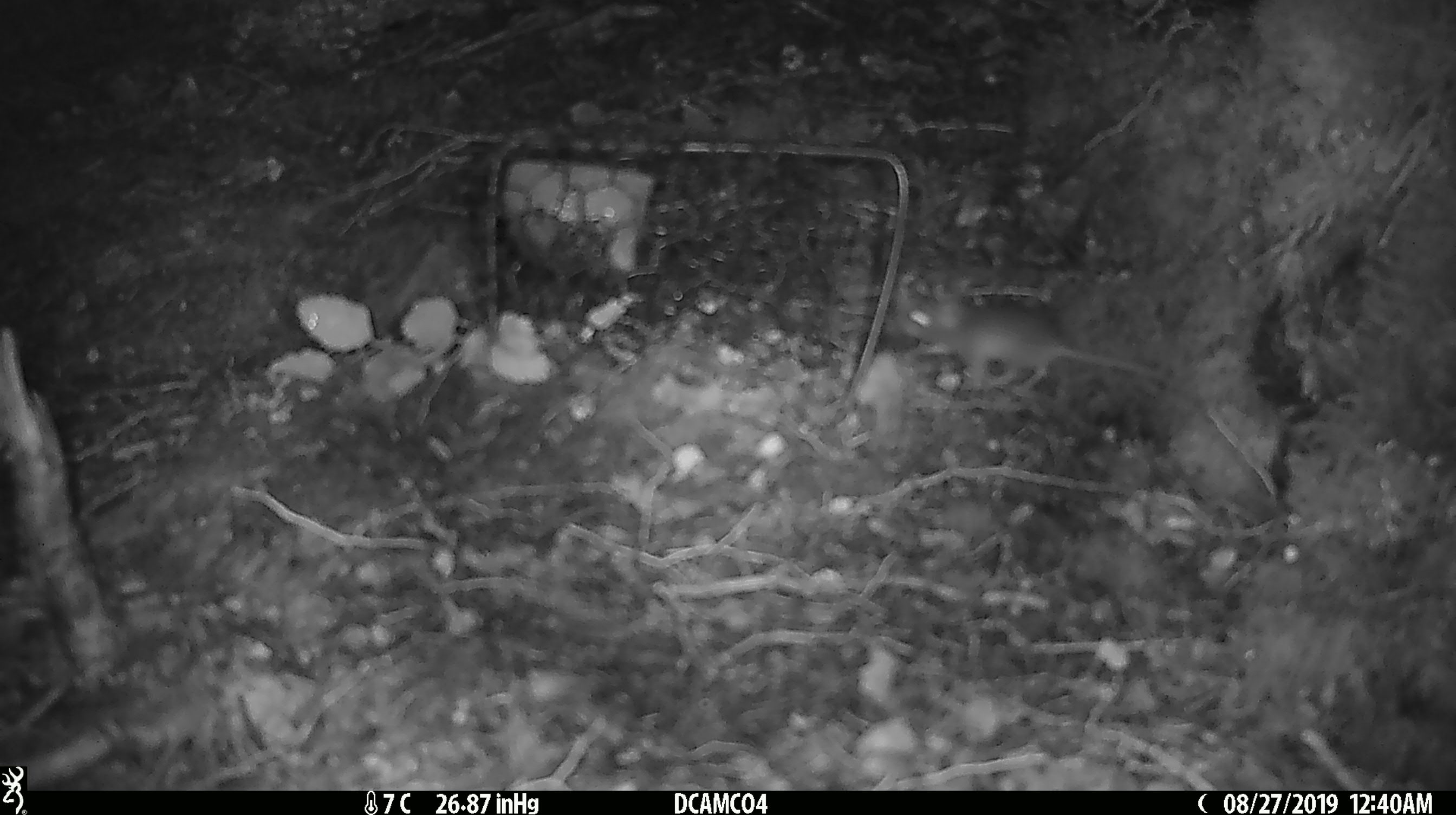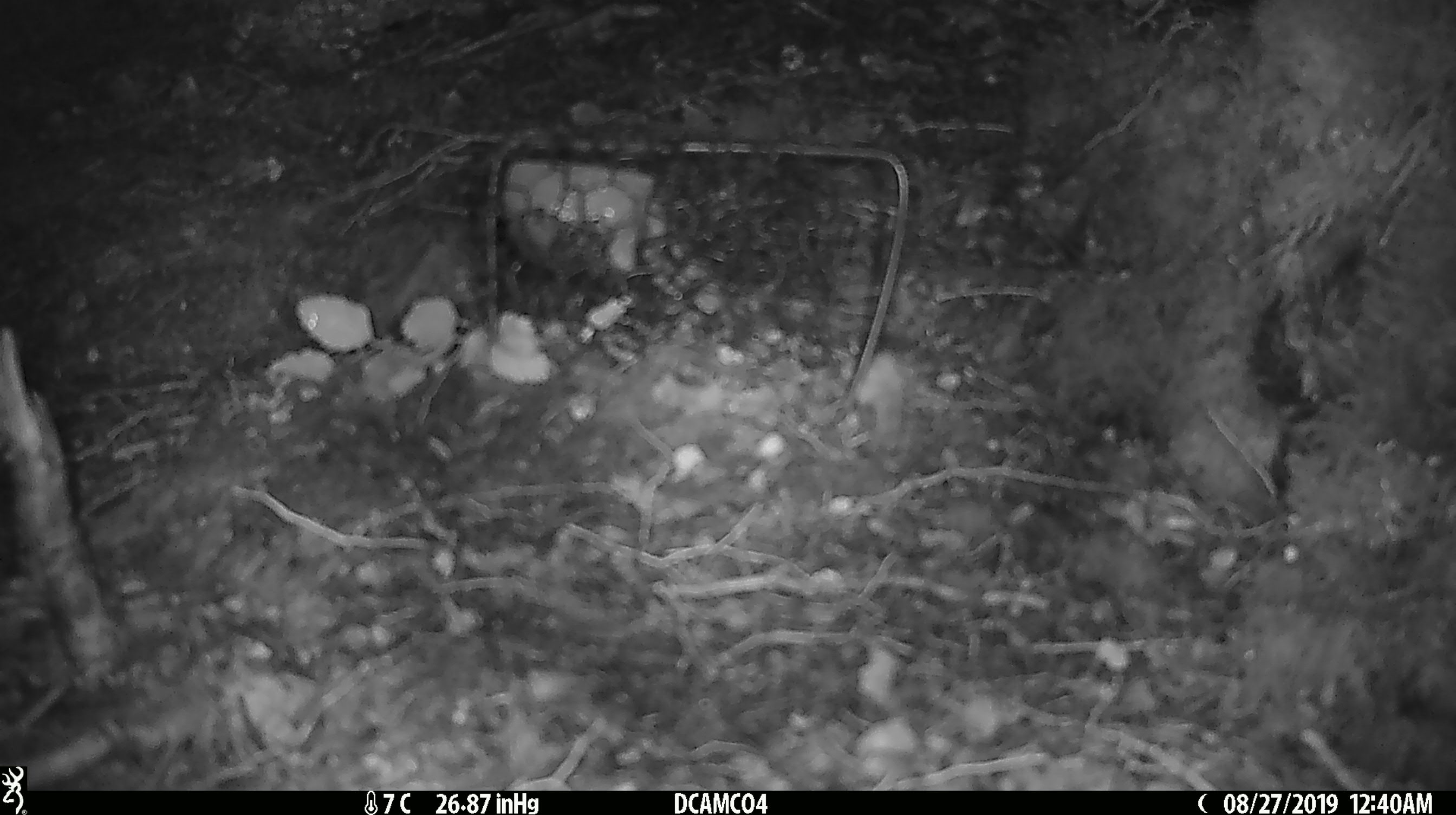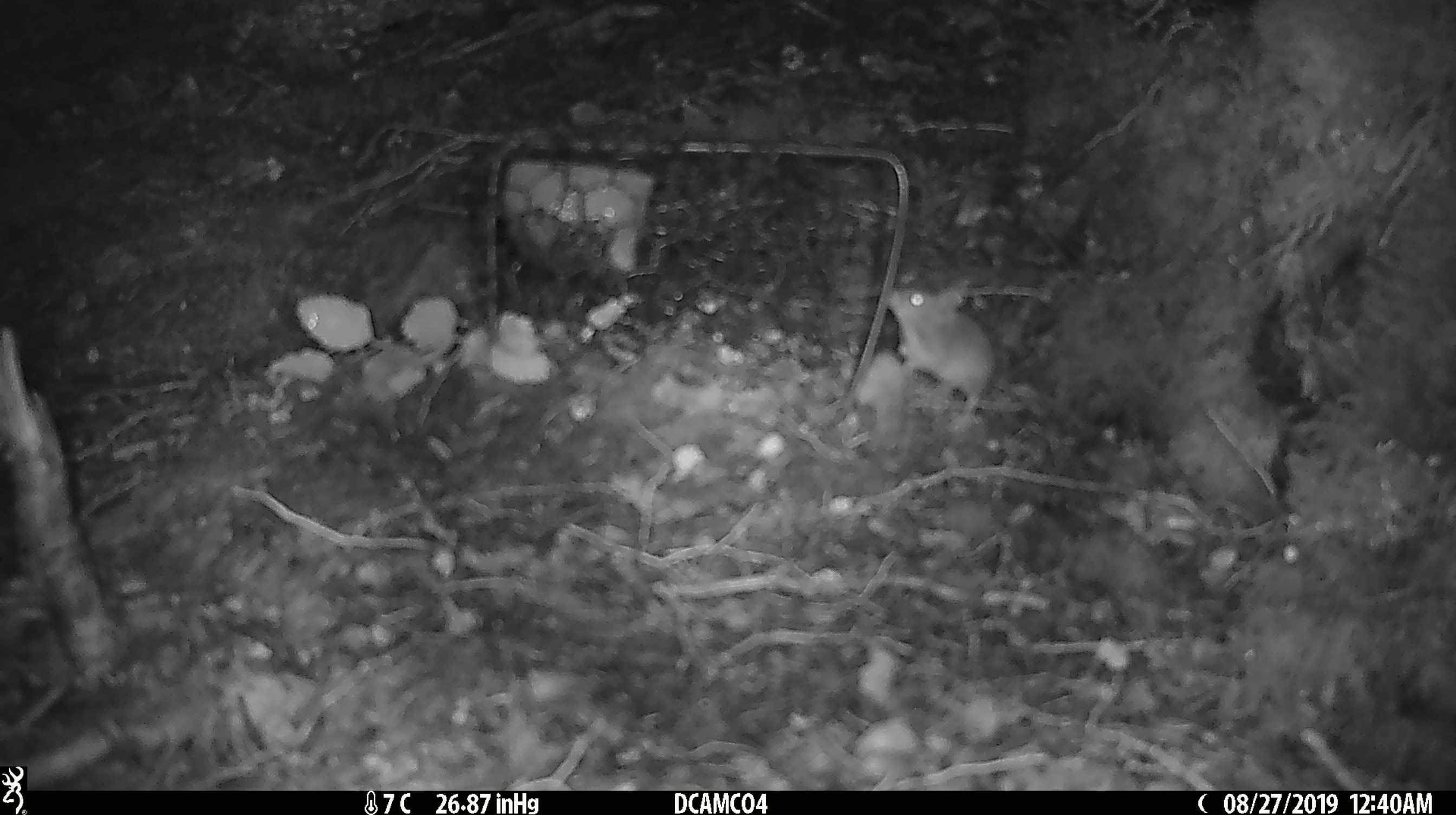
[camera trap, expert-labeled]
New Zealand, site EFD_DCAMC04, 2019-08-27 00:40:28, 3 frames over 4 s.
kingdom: Animalia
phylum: Chordata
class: Mammalia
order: Rodentia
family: Muridae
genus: Mus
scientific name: Mus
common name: mouse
Mouse (Mus).